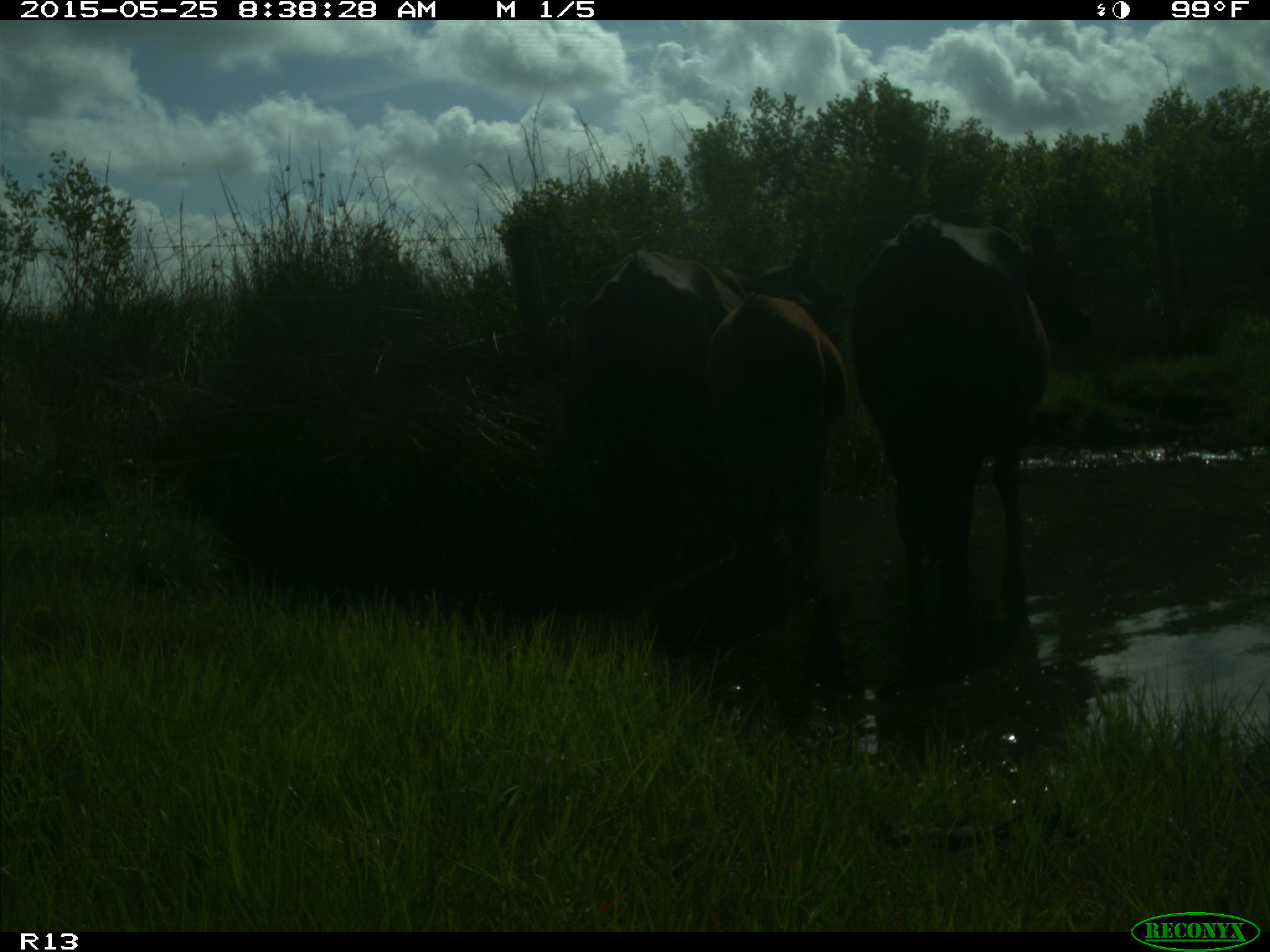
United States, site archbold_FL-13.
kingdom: Animalia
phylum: Chordata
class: Mammalia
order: Artiodactyla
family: Bovidae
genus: Bos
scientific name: Bos taurus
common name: domestic cow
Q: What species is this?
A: Bos taurus (domestic cow).